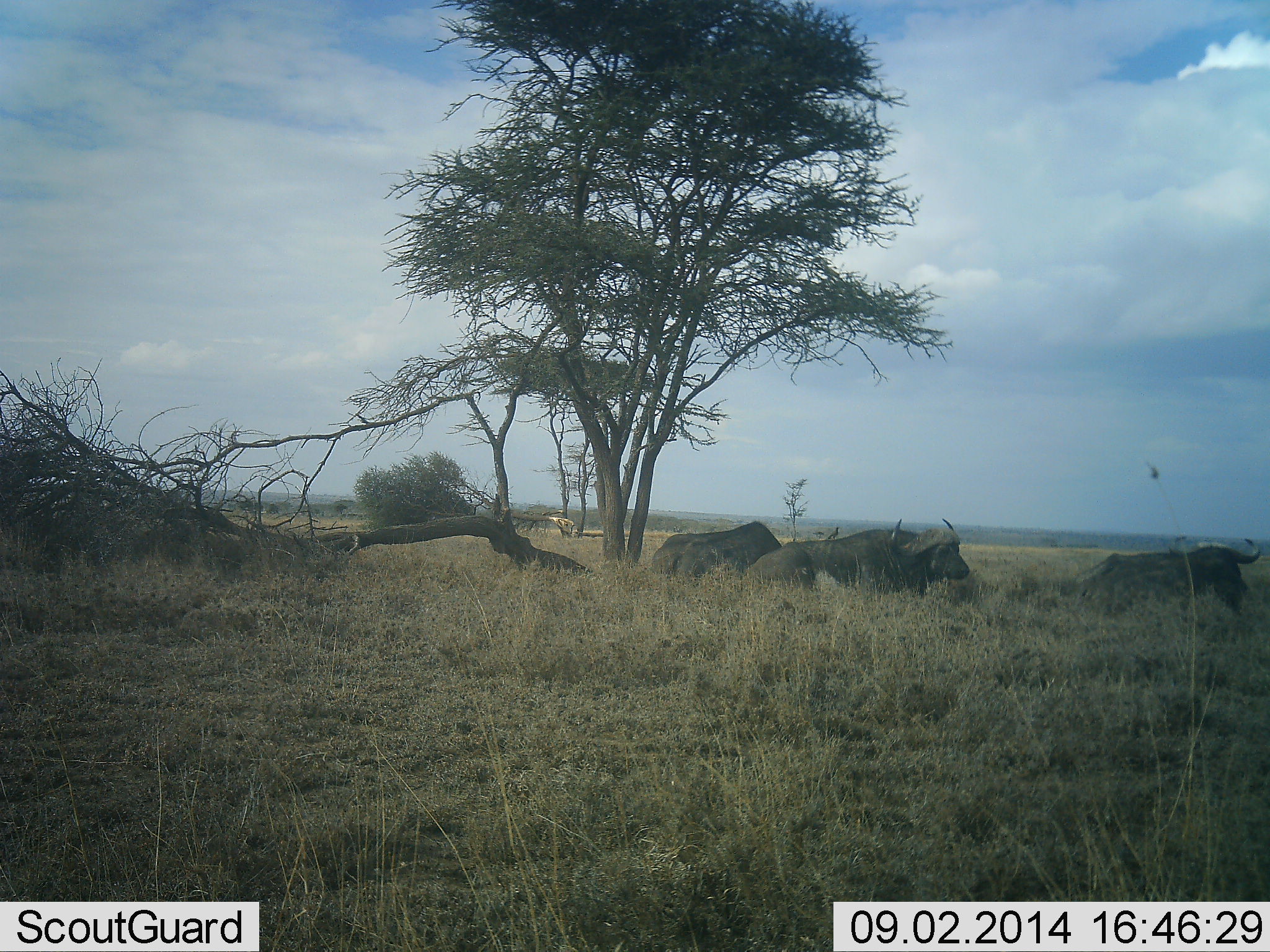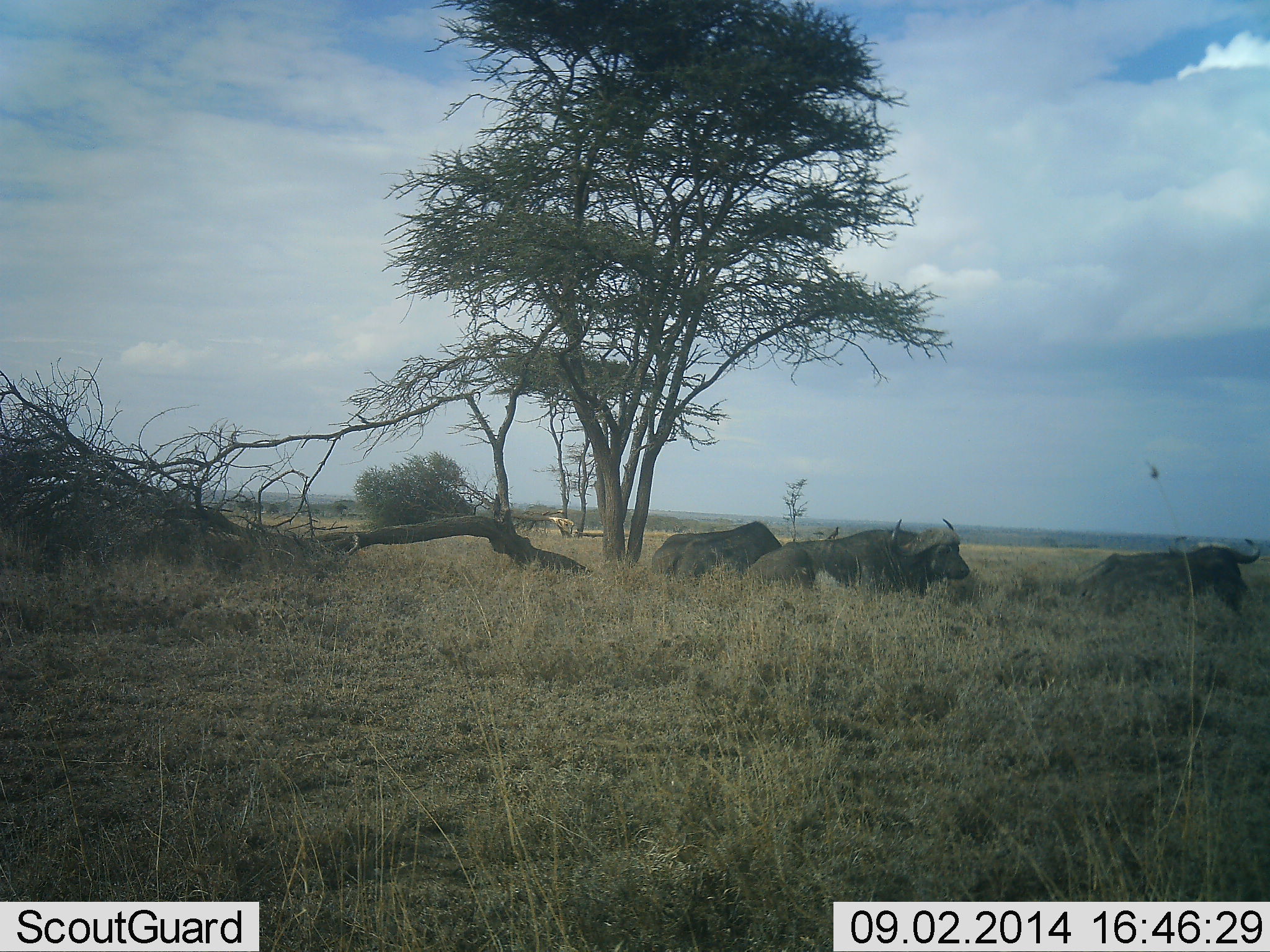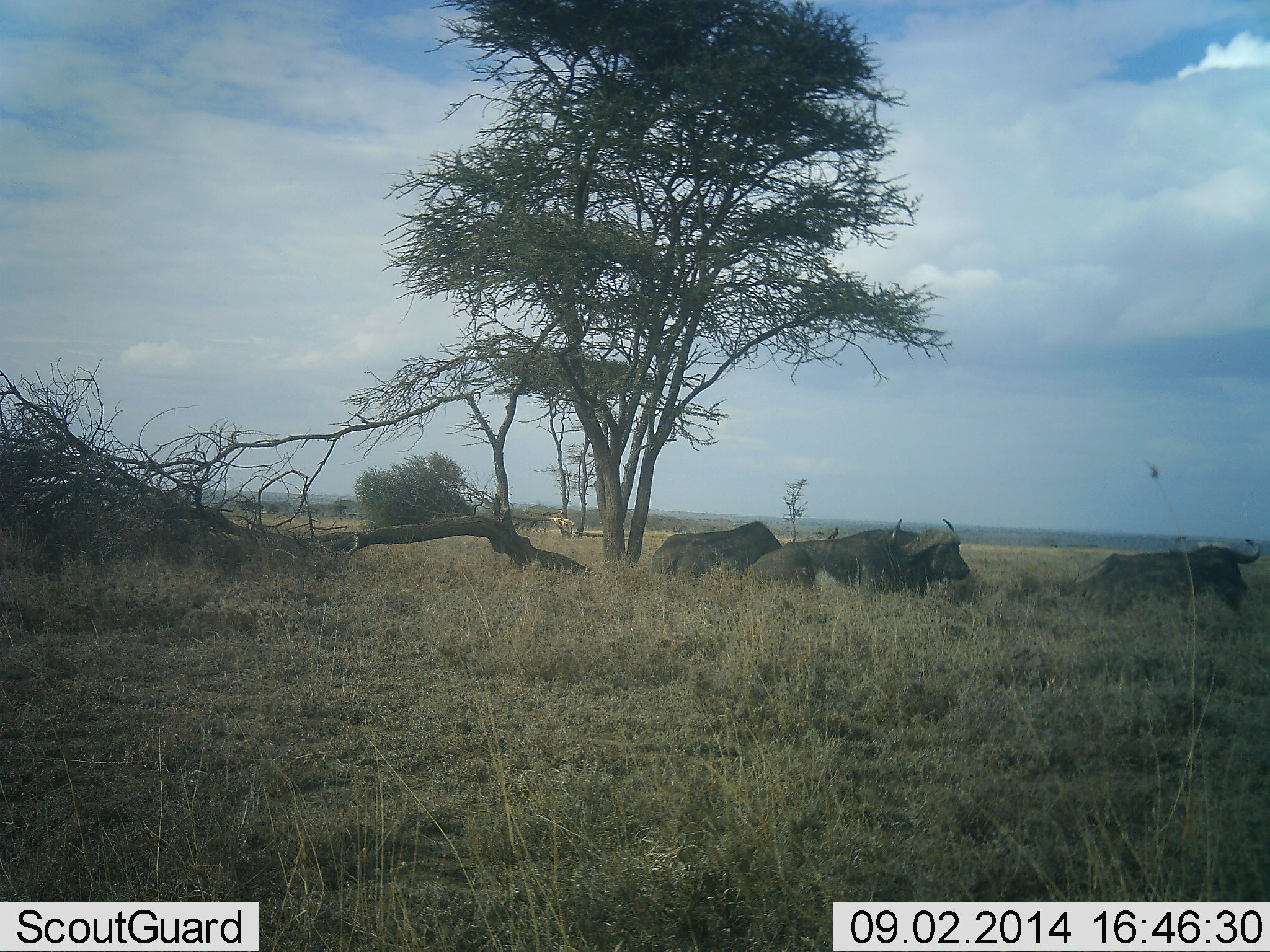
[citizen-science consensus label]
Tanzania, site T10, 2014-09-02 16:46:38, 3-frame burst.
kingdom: Animalia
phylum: Chordata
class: Mammalia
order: Artiodactyla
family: Bovidae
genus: Syncerus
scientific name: Syncerus caffer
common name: cape buffalo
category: buffalo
Buffalo (cape buffalo) (Syncerus caffer), count 3. Behavior (volunteer vote fractions): standing 10%, resting 100%, moving 0%, interacting 0%. Young present (vote fraction): 0%. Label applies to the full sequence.